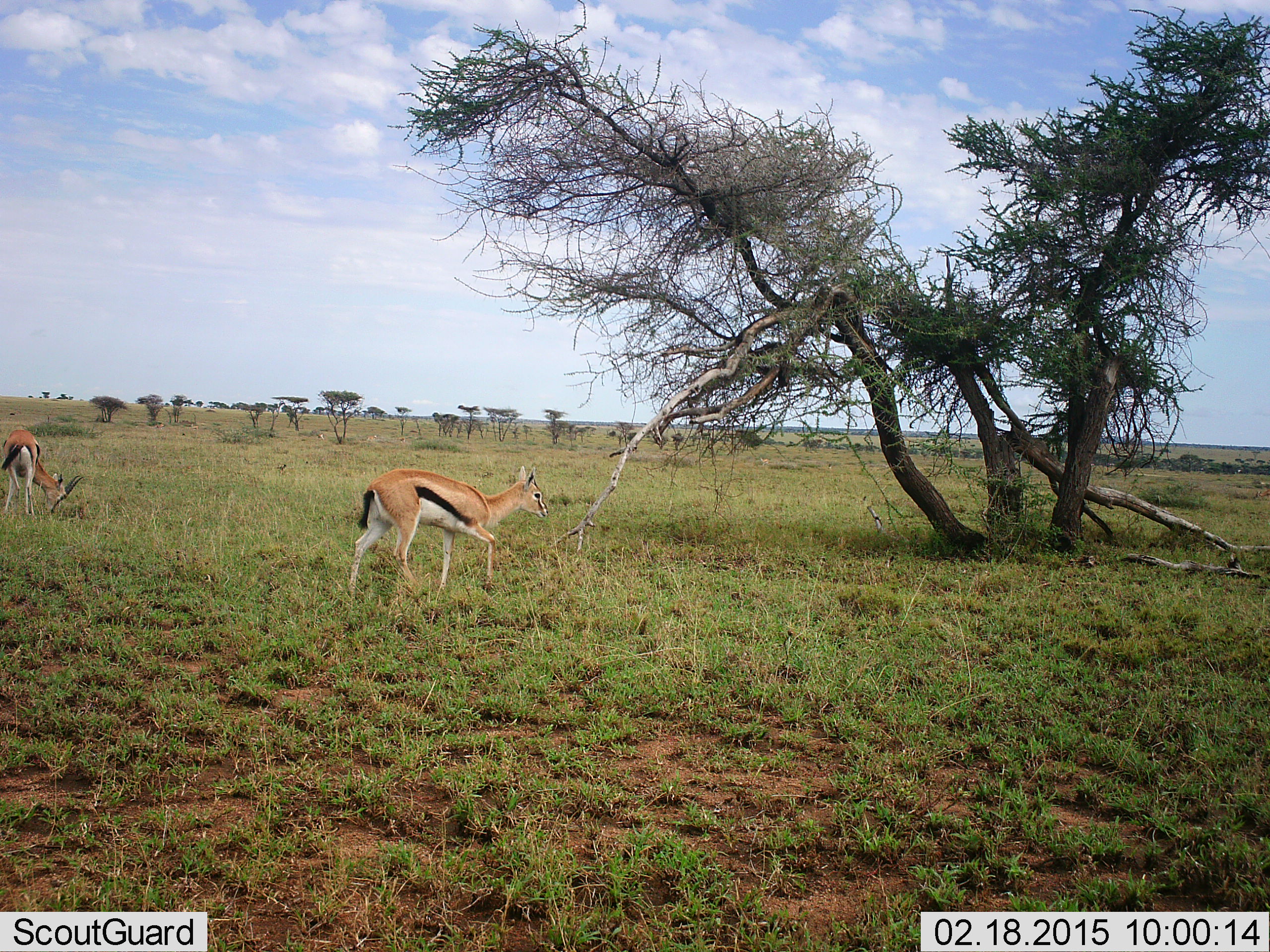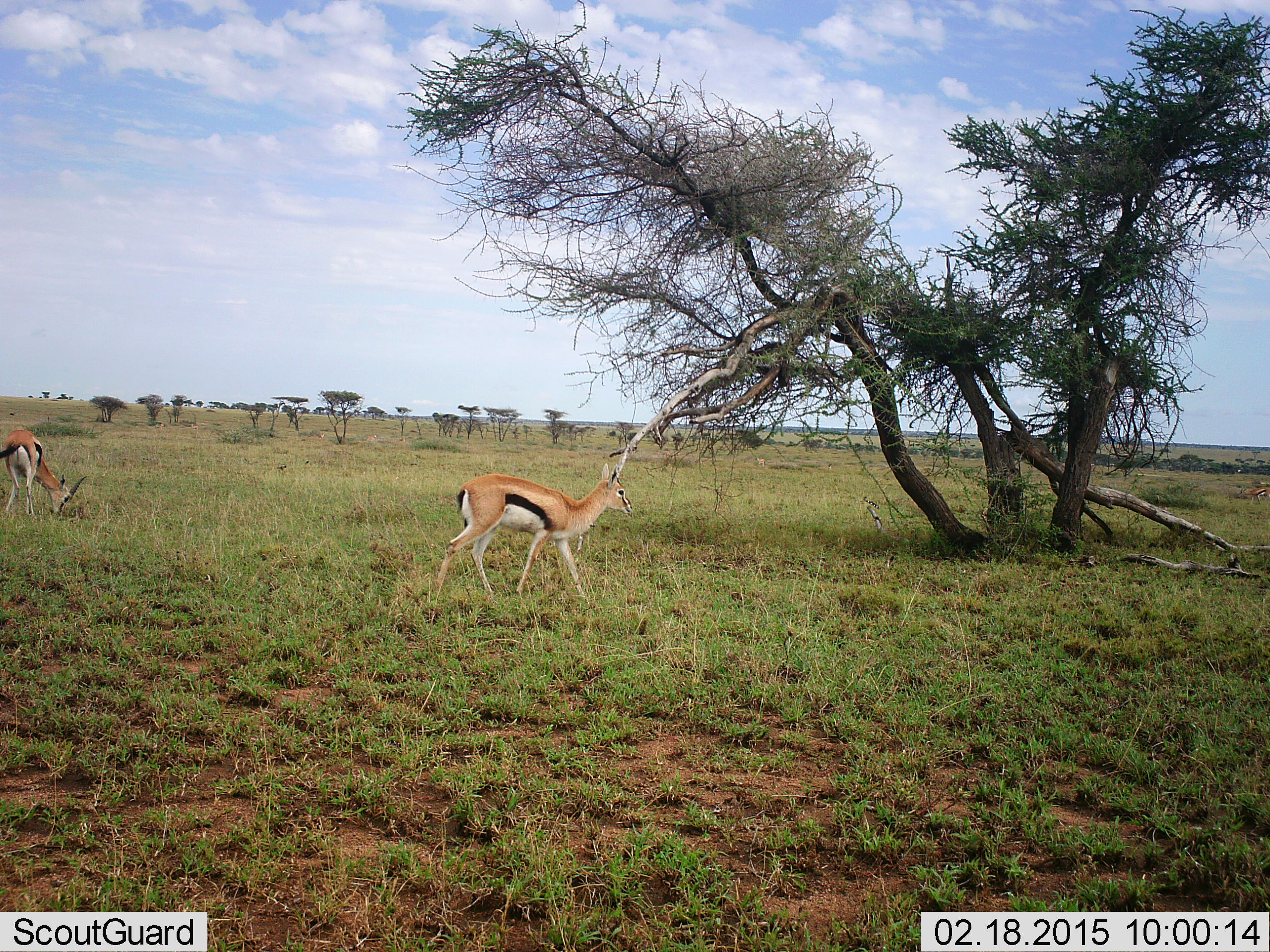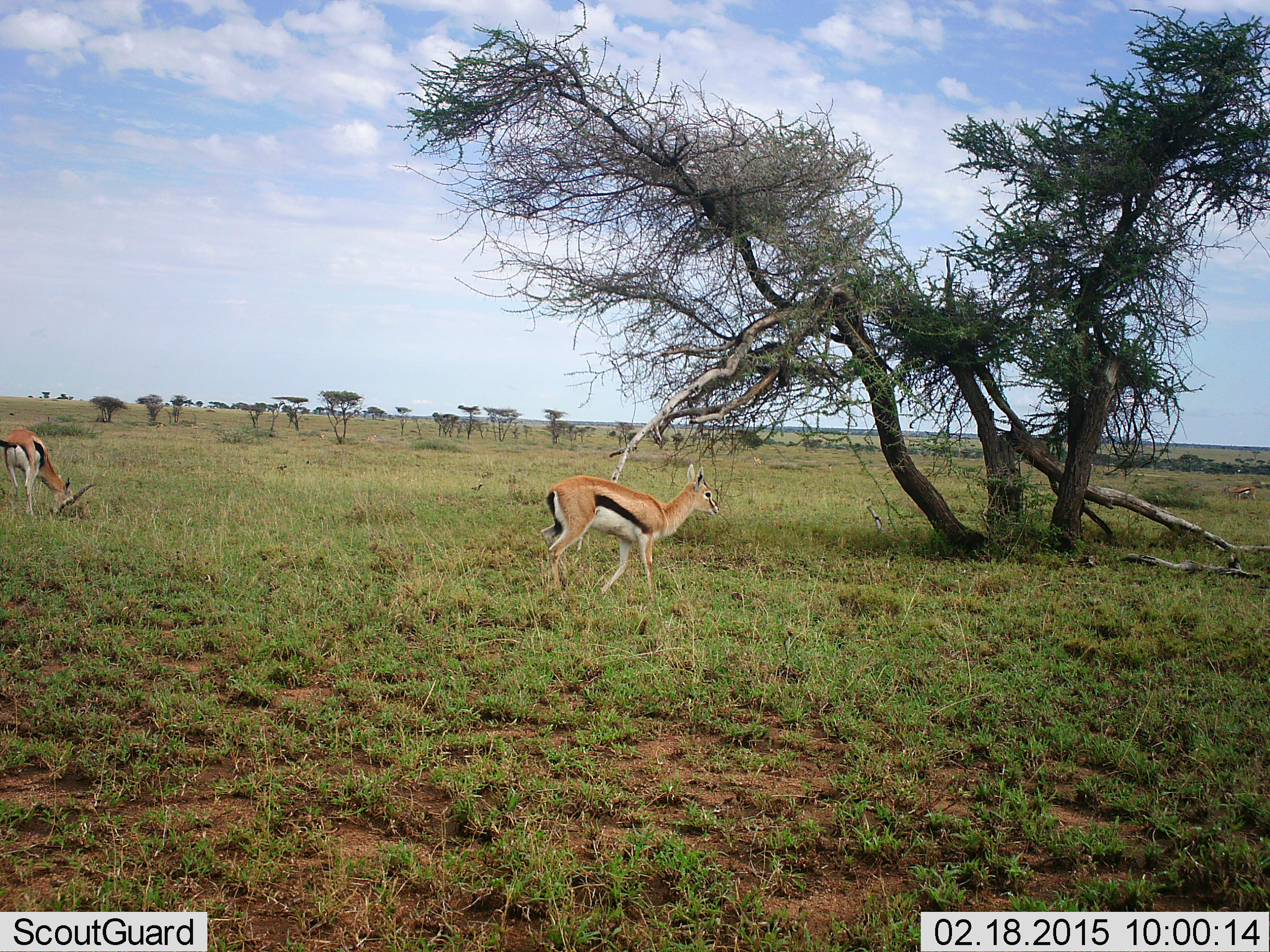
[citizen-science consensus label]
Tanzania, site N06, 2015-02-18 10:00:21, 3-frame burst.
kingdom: Animalia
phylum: Chordata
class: Mammalia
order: Artiodactyla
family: Bovidae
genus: Eudorcas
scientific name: Eudorcas thomsonii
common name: thomson's gazelle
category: gazellethomsons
Gazellethomsons (thomson's gazelle) (Eudorcas thomsonii), count 2. Behavior (volunteer vote fractions): standing 20%, resting 0%, moving 100%, interacting 0%. Young present (vote fraction): 0%. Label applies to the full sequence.